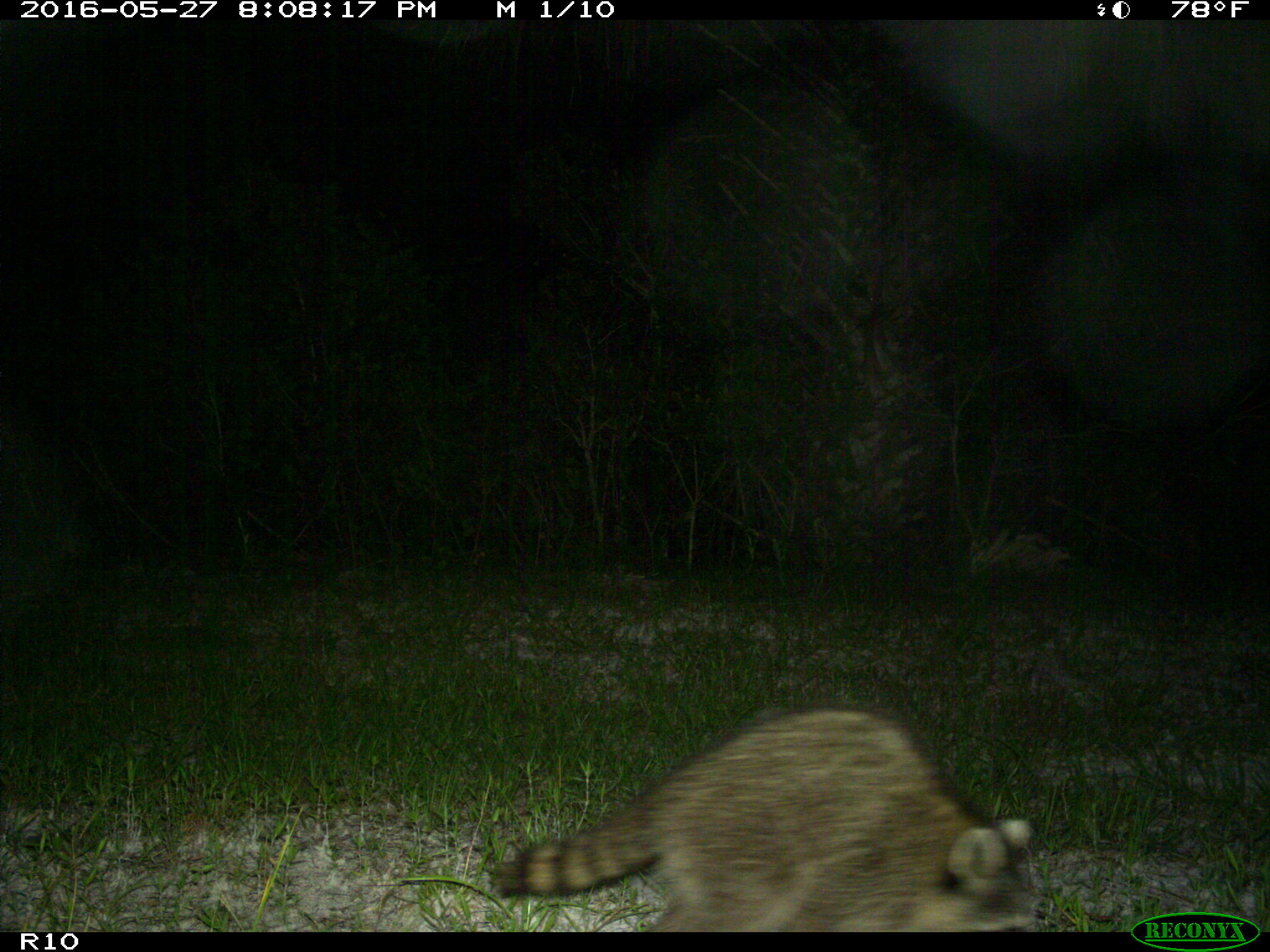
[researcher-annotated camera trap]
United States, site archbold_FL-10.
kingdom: Animalia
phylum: Chordata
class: Mammalia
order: Carnivora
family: Procyonidae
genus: Procyon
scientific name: Procyon lotor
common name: common raccoon